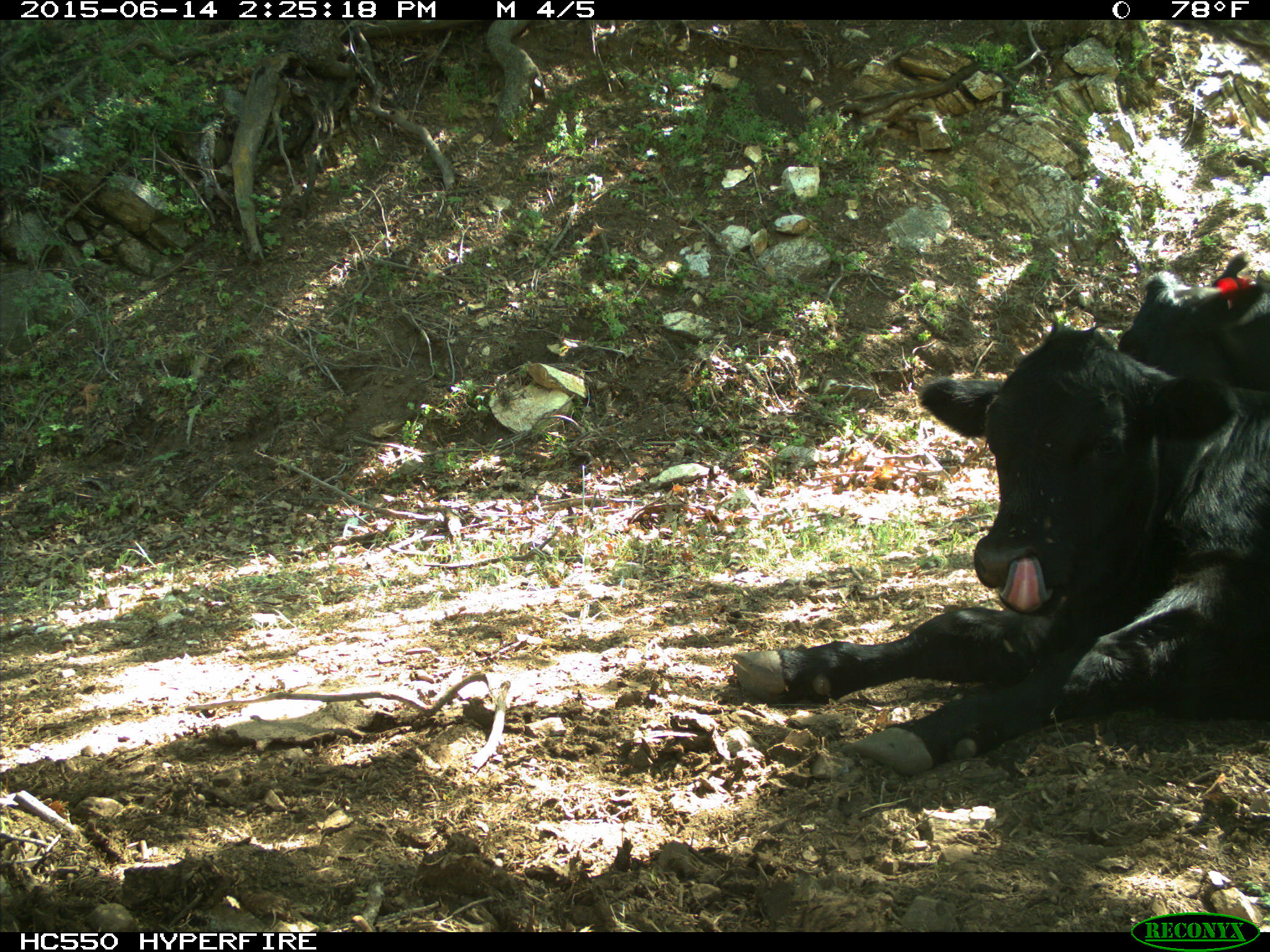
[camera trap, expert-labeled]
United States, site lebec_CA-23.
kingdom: Animalia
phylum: Chordata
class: Mammalia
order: Artiodactyla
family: Bovidae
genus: Bos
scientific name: Bos taurus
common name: domestic cow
Bos taurus (domestic cow).